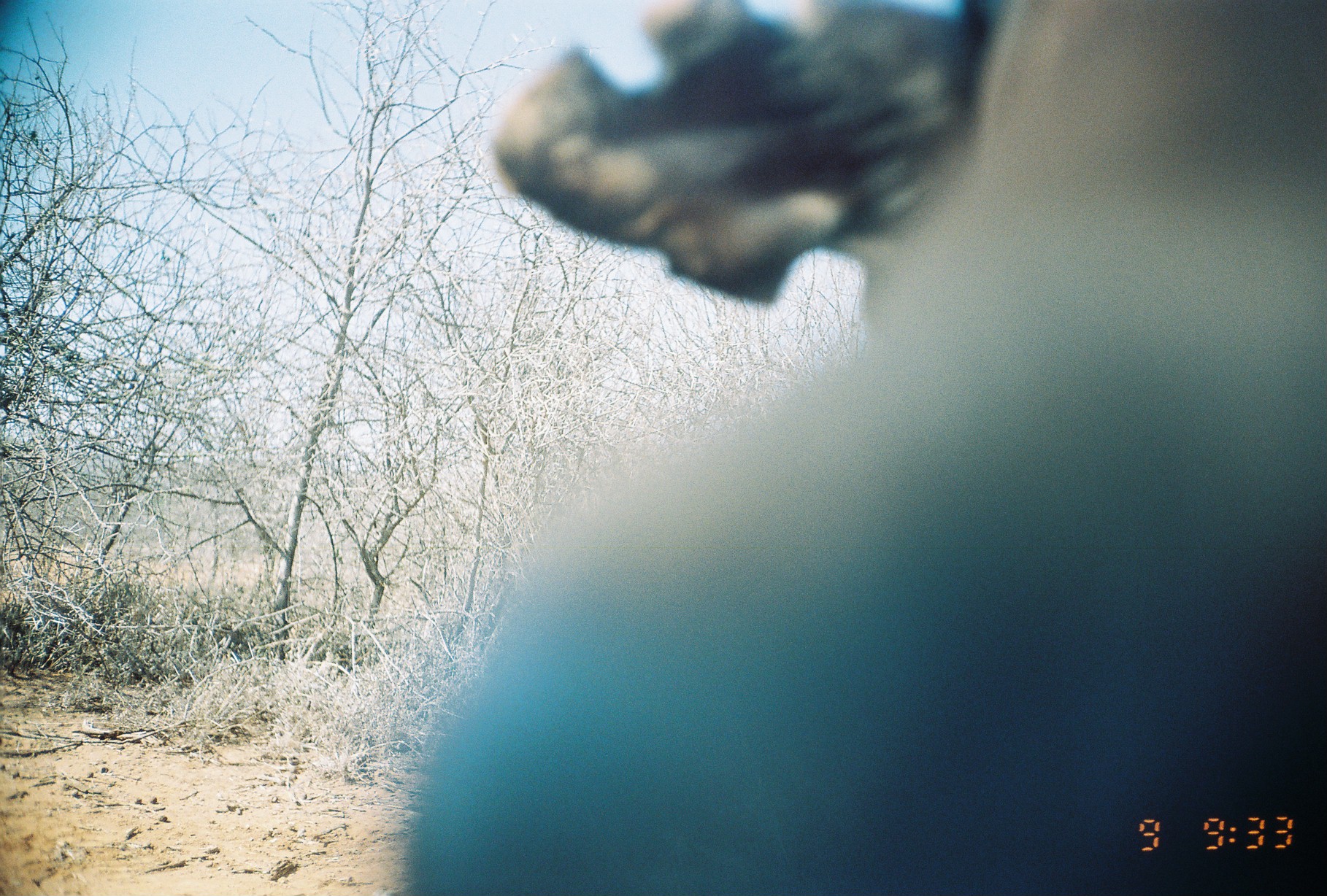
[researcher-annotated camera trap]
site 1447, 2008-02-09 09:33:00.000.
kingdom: Animalia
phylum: Chordata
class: Mammalia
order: Artiodactyla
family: Bovidae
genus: Bos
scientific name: Bos taurus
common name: domestic cattle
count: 1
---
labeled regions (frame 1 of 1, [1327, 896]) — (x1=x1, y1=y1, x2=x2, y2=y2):
bos taurus: (x1=394, y1=0, x2=1323, y2=896)